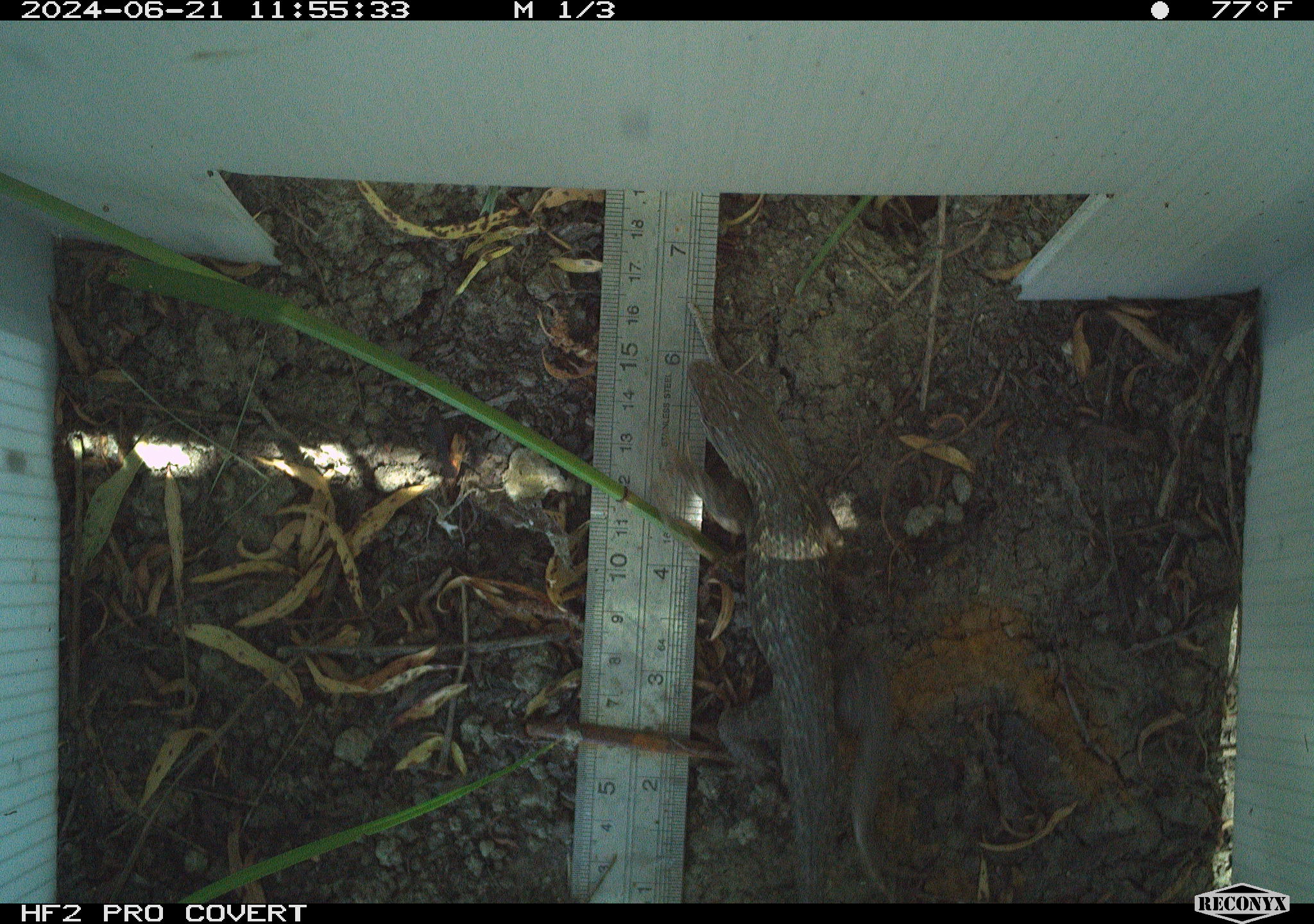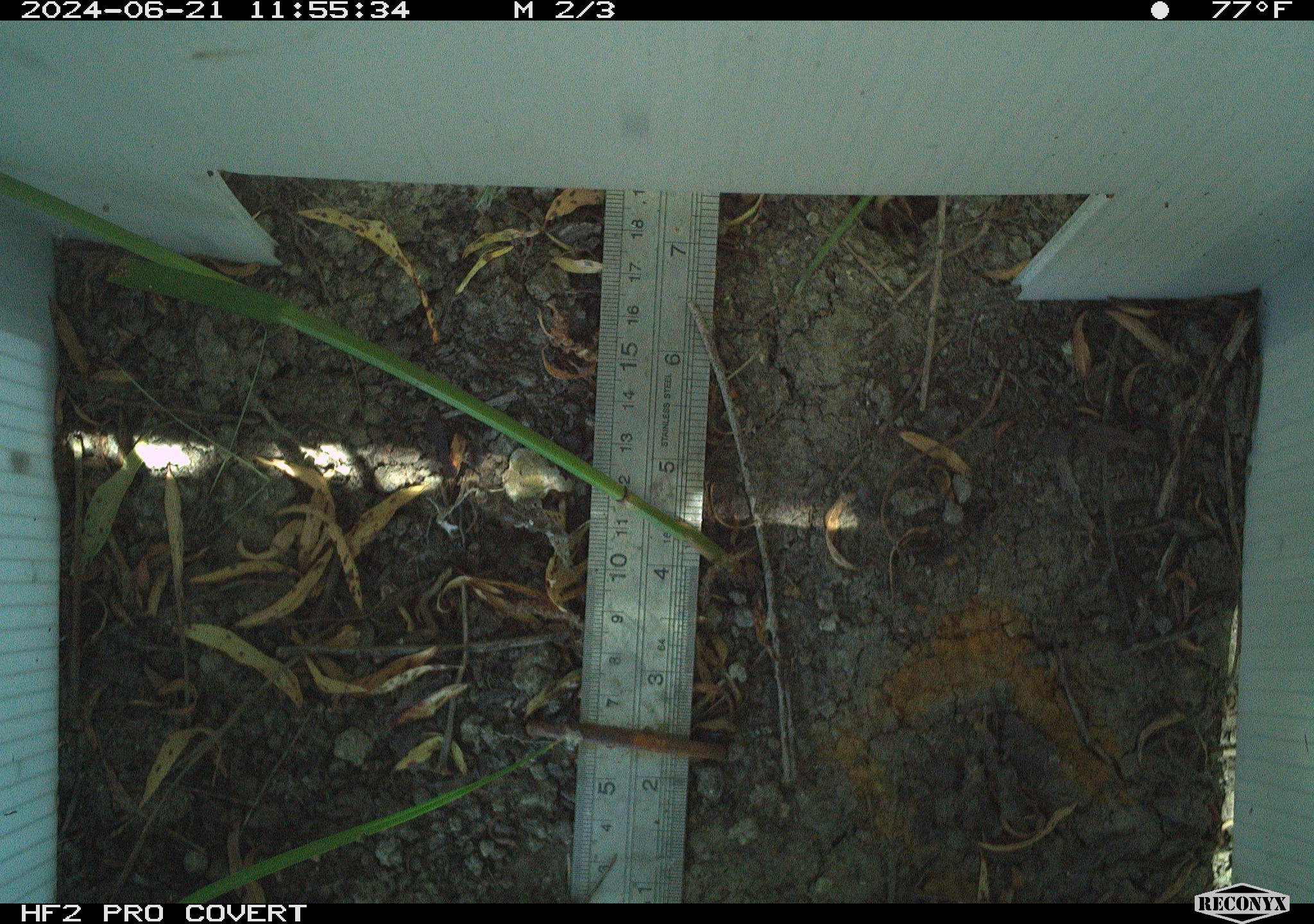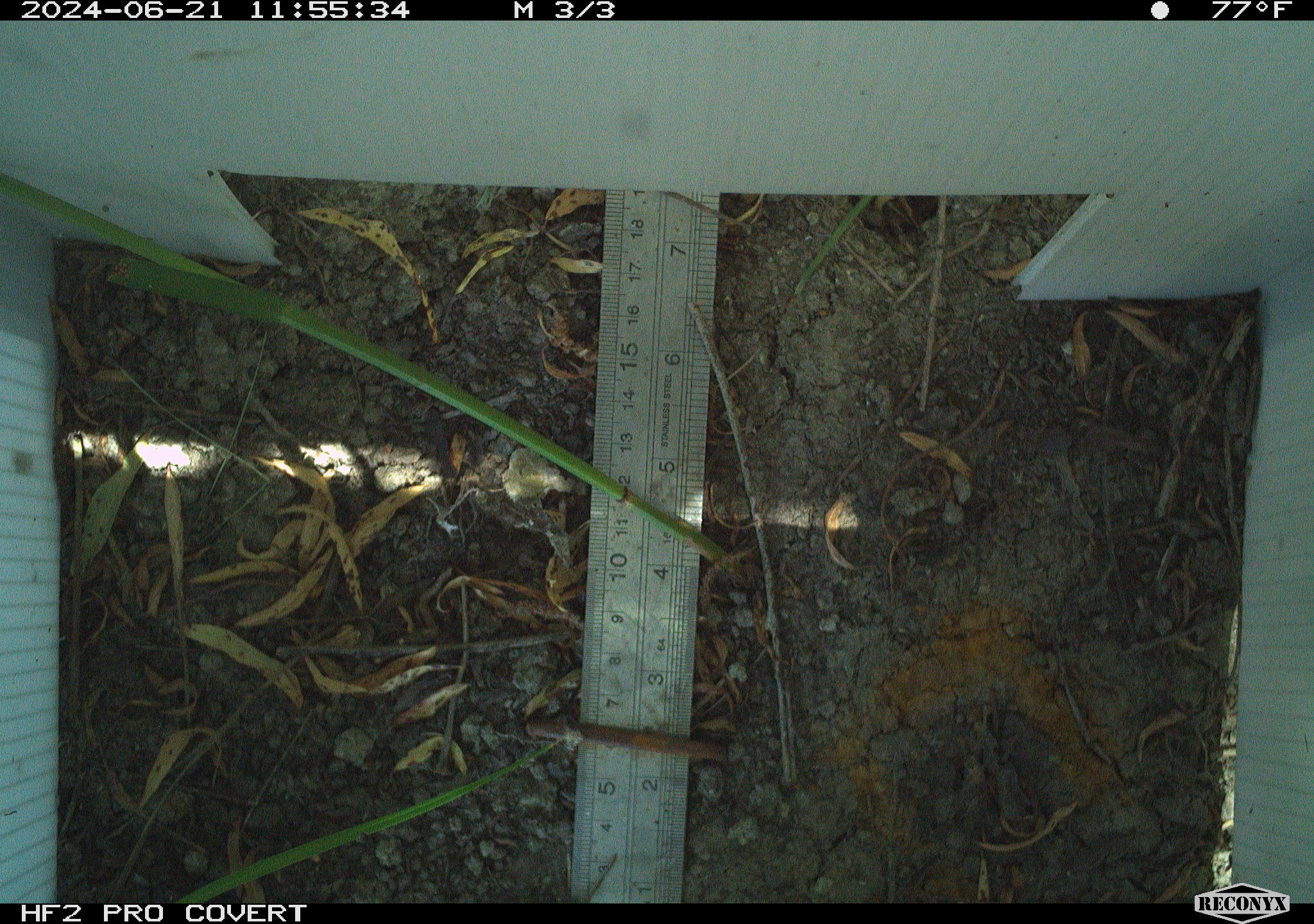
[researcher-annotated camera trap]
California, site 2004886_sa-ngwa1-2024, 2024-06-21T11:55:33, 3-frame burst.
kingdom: Animalia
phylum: Chordata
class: Reptilia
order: Squamata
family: Phrynosomatidae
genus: Sceloporus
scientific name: Sceloporus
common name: spiny lizards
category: sceloporus species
Sceloporus species (spiny lizards) (Sceloporus).